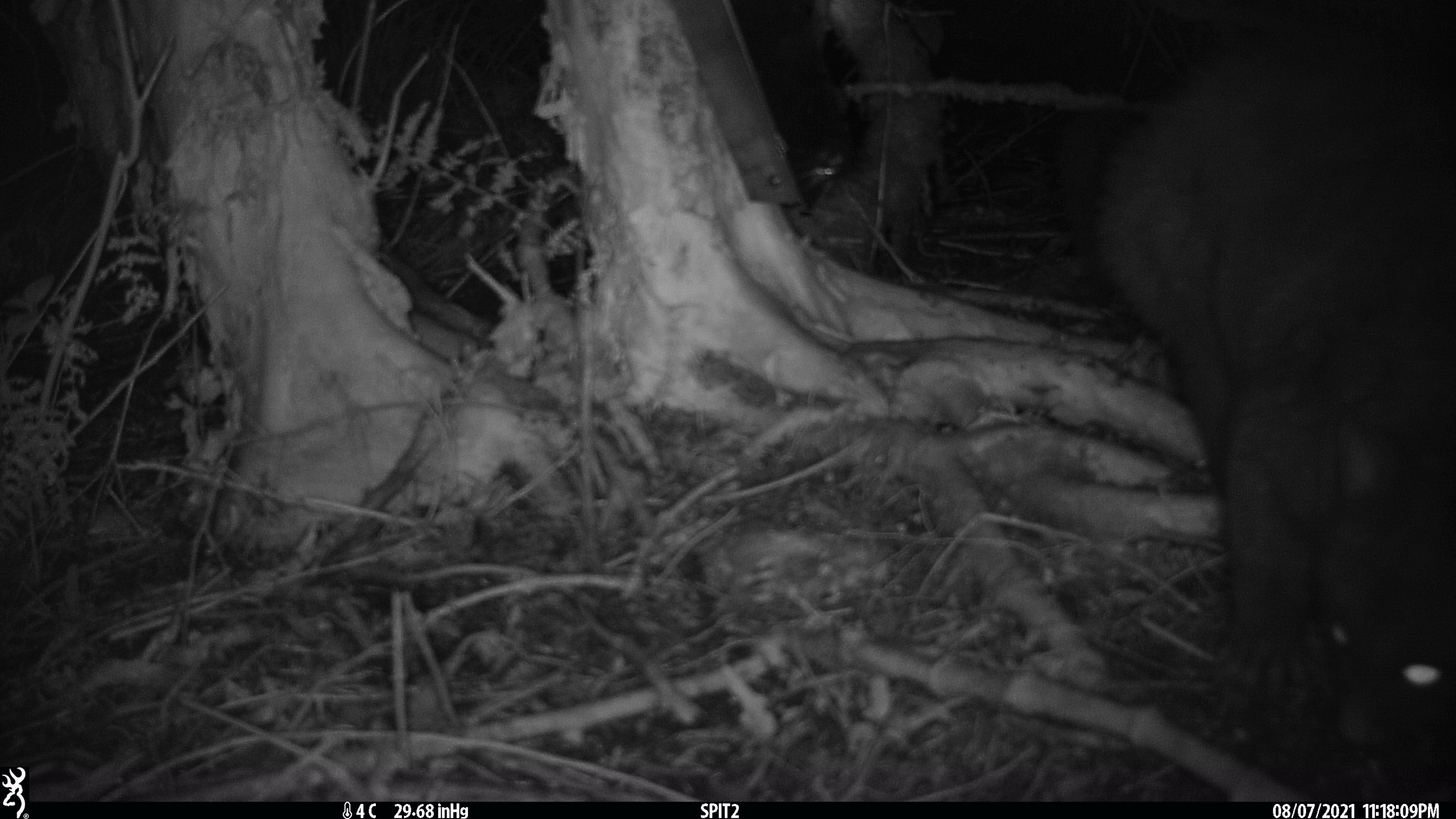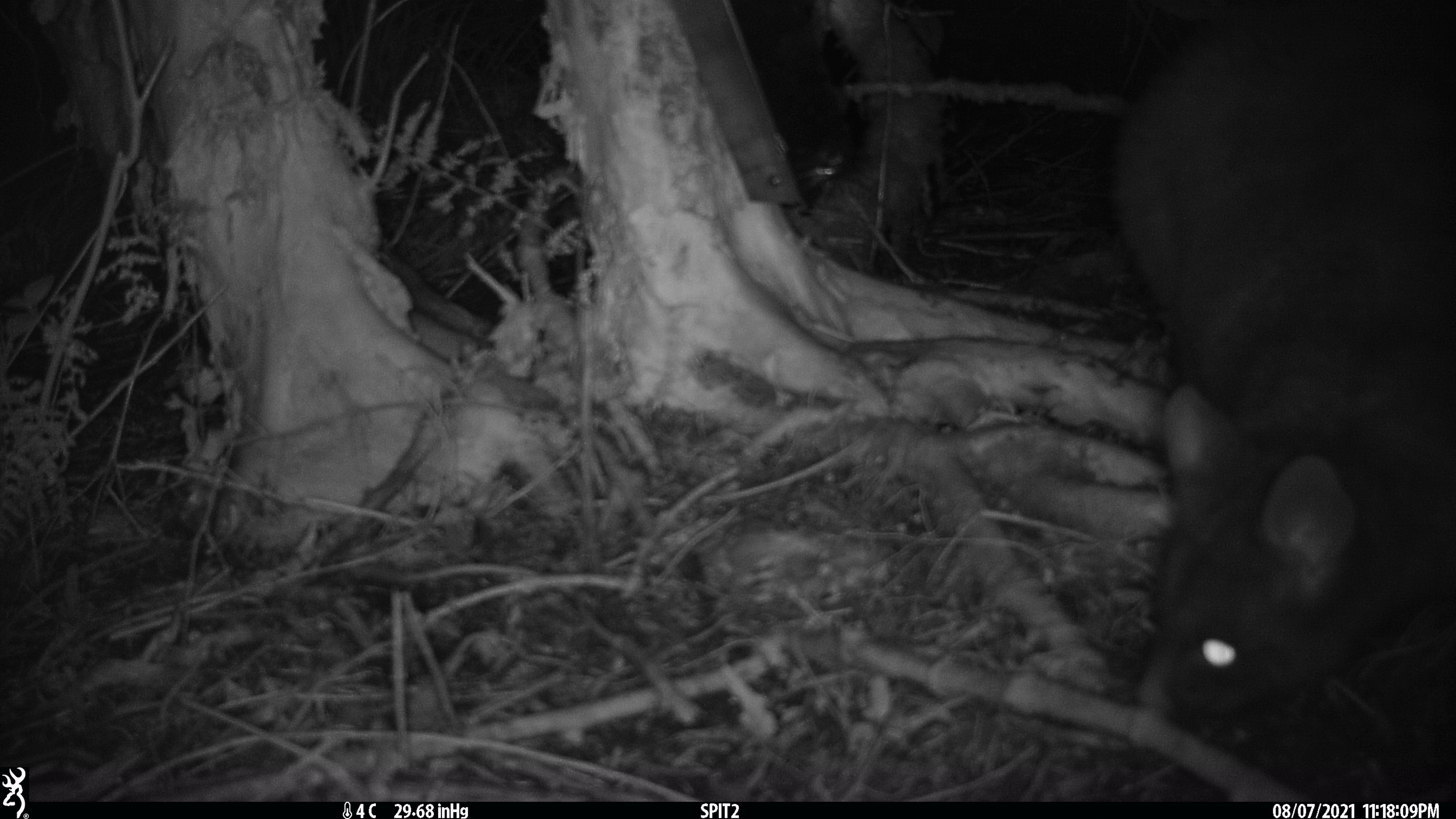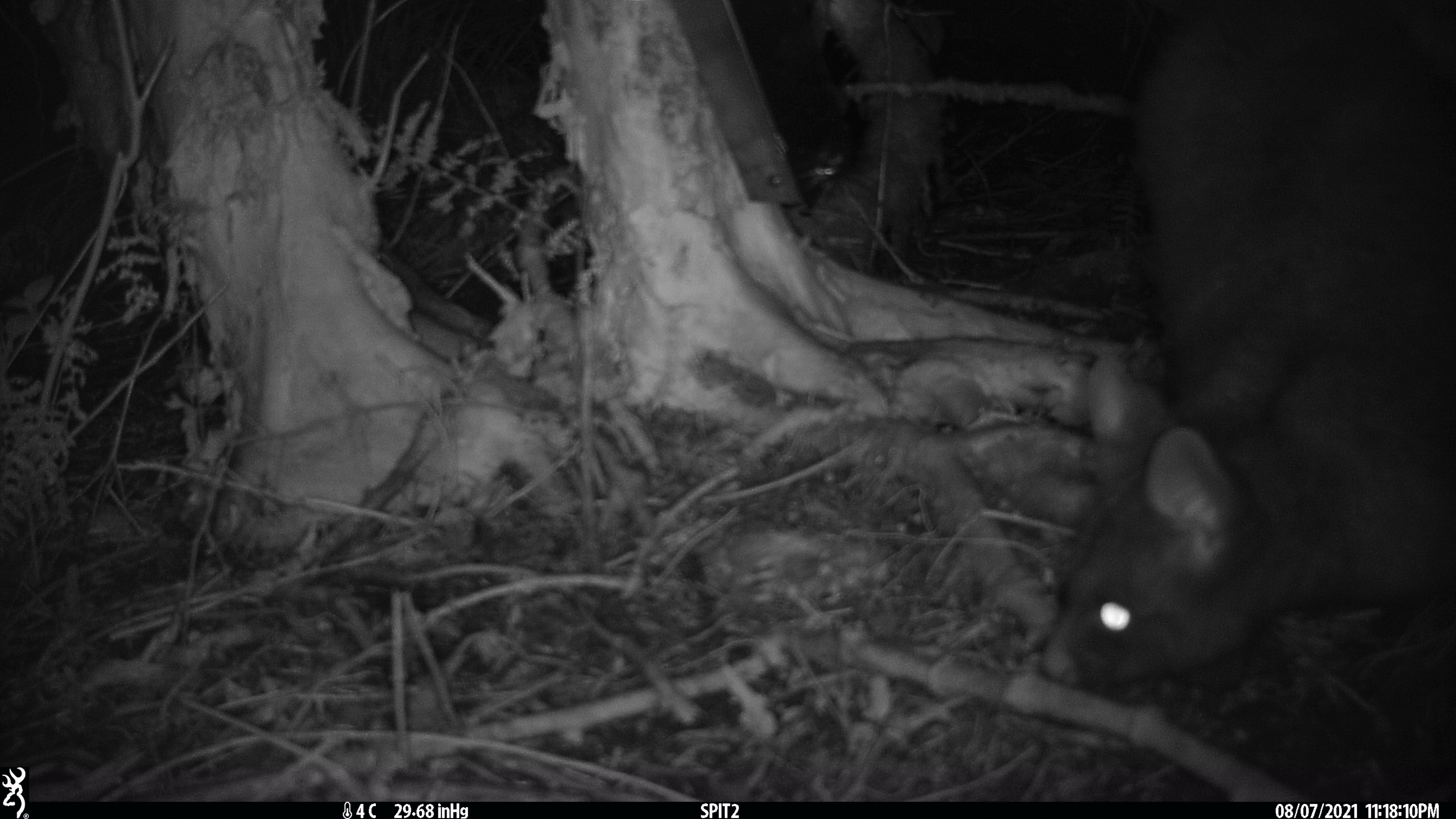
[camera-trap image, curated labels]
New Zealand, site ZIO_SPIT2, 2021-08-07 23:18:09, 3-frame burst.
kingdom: Animalia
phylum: Chordata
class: Mammalia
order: Diprotodontia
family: Phalangeridae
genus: Trichosurus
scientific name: Trichosurus vulpecula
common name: common brushtail possum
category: possum